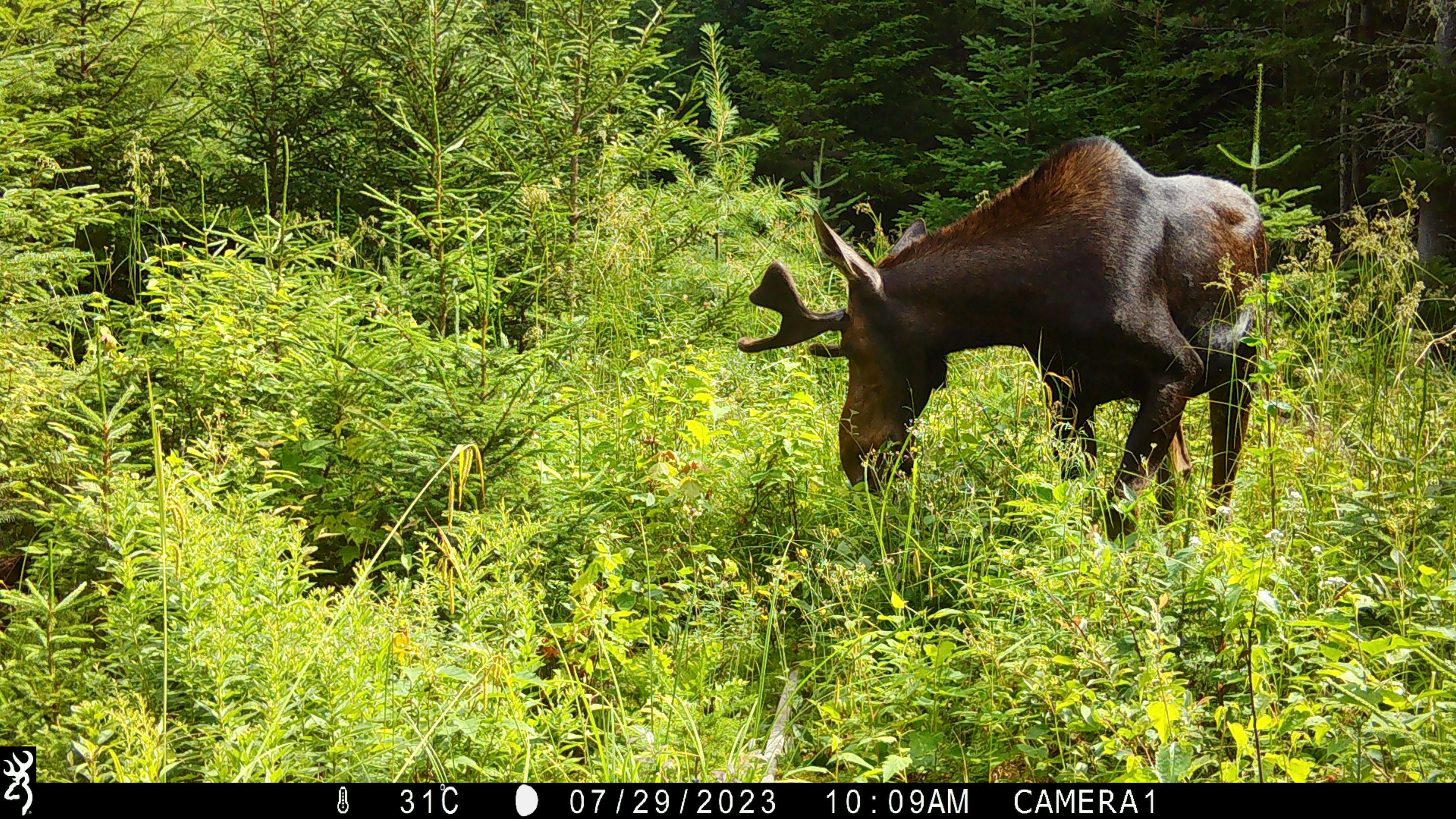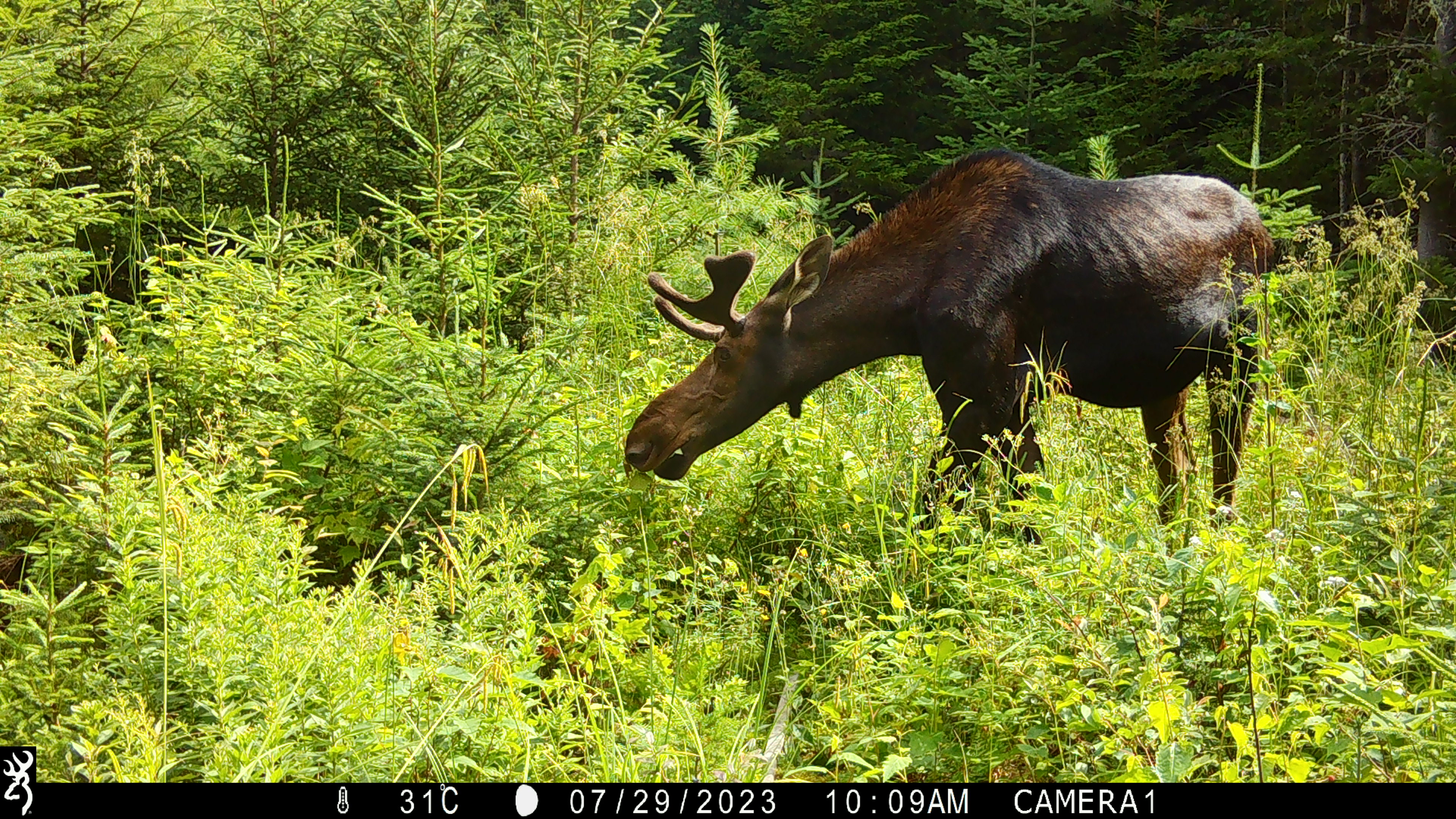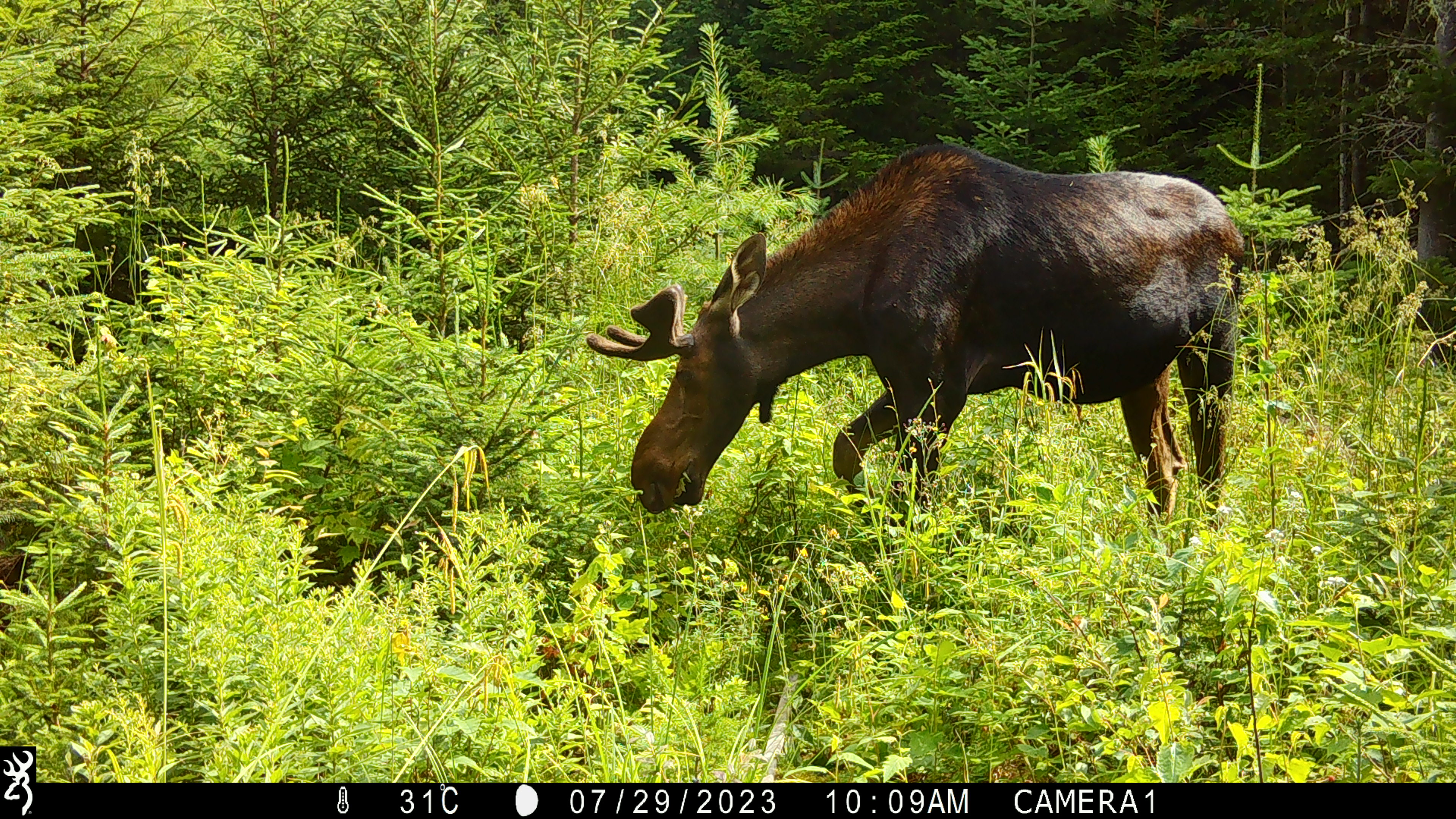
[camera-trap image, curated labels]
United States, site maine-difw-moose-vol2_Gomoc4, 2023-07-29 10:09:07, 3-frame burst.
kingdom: Animalia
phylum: Chordata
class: Mammalia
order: Artiodactyla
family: Cervidae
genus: Alces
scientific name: Alces alces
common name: moose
Moose (Alces alces).